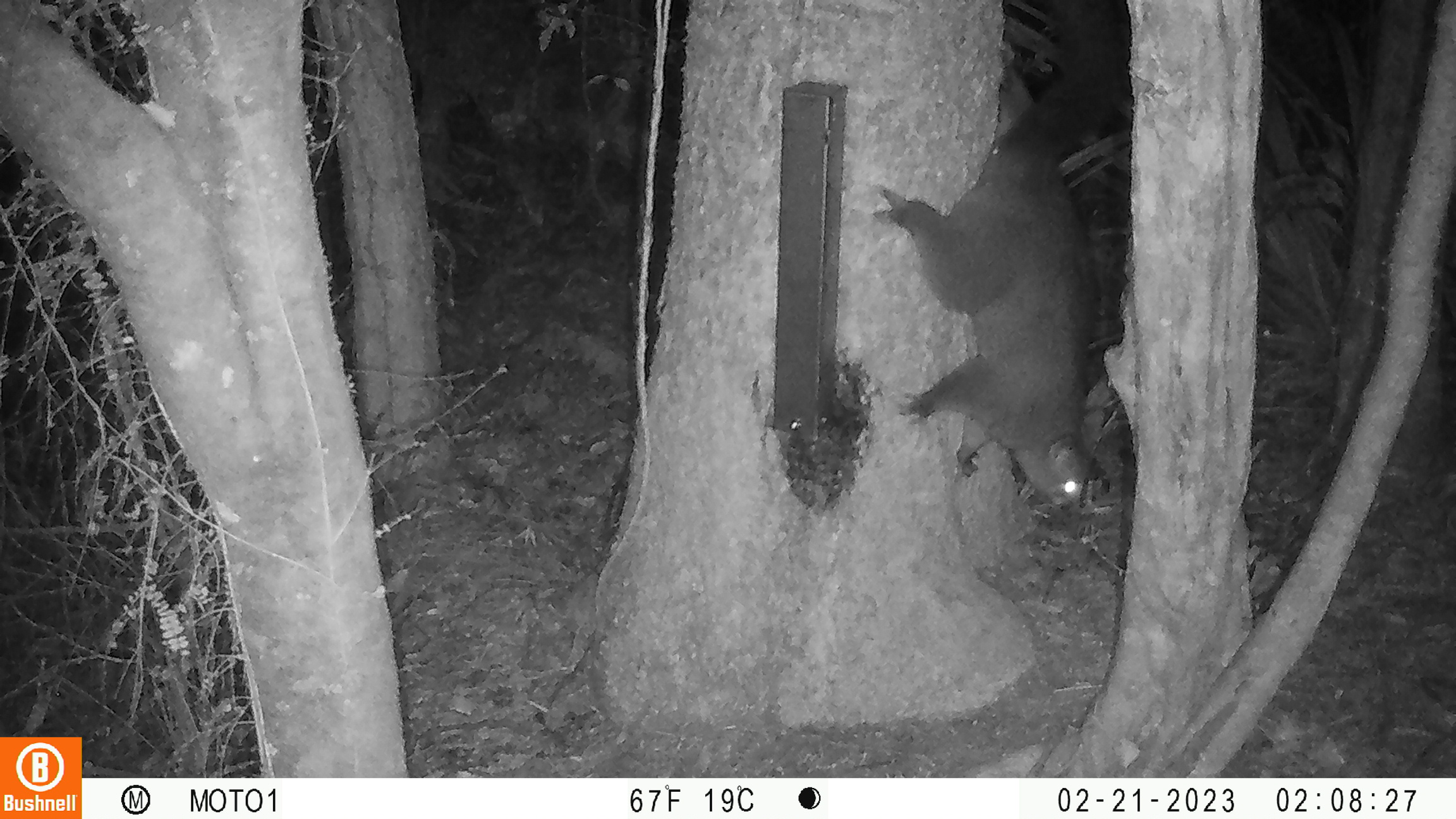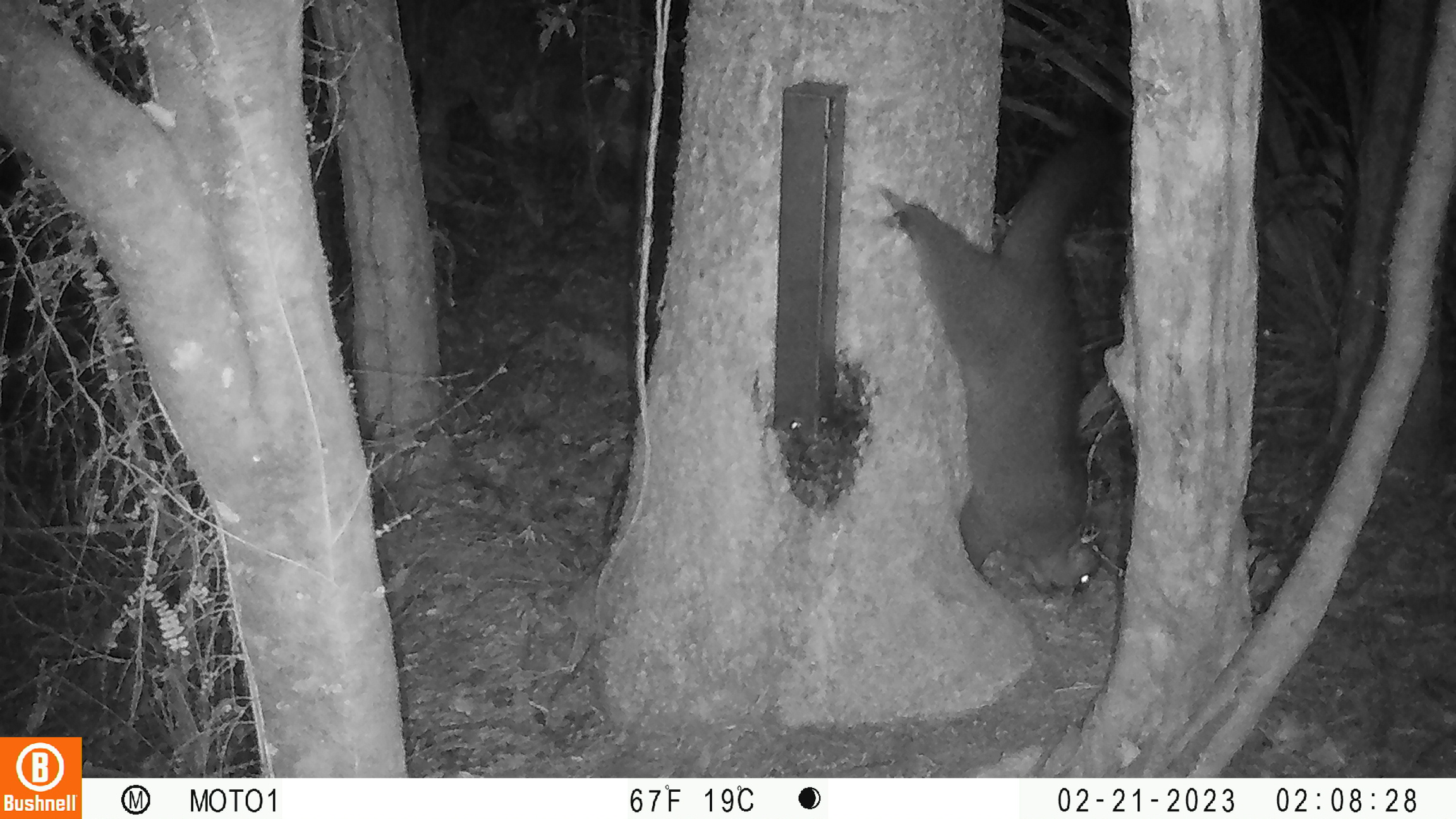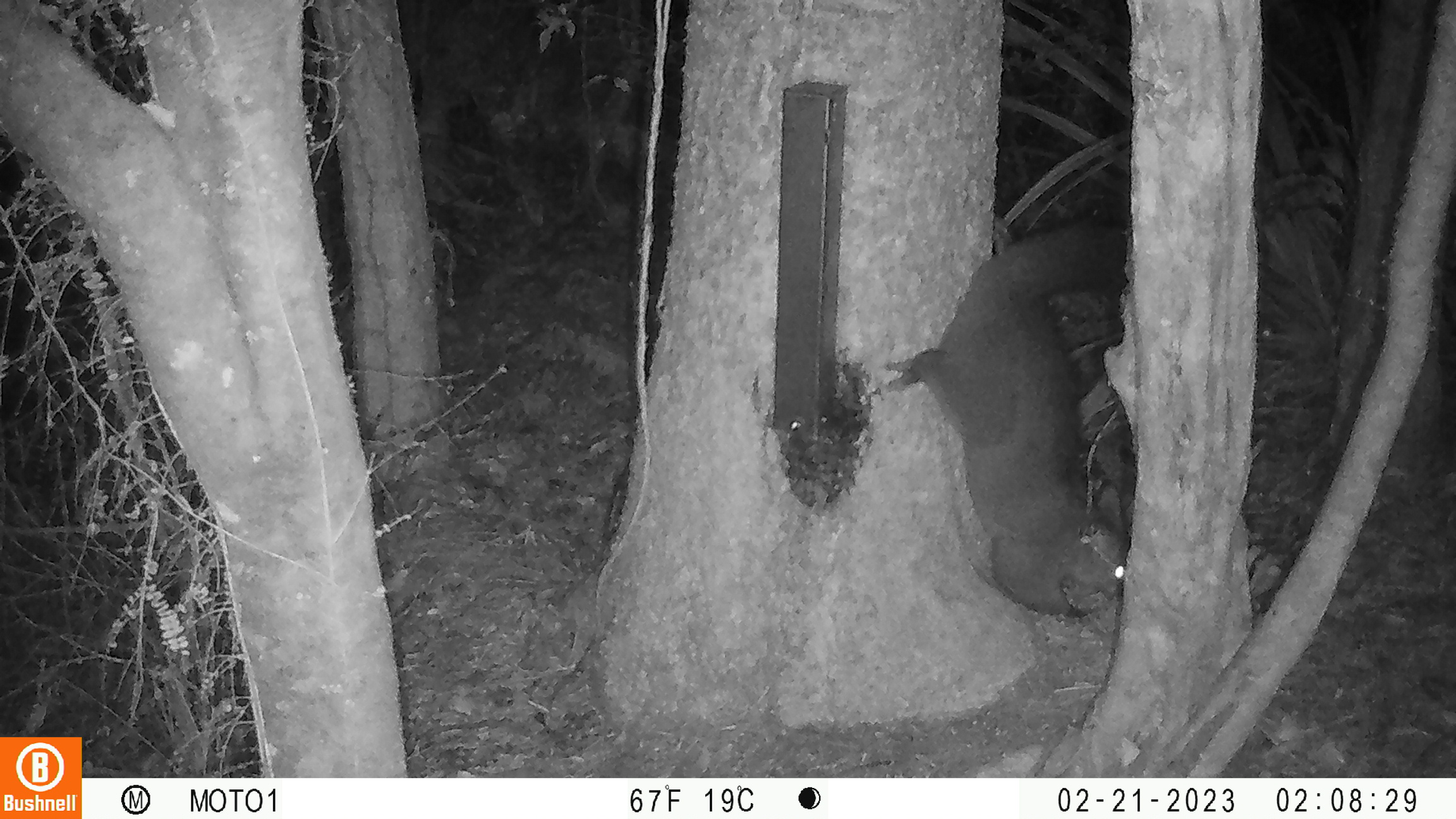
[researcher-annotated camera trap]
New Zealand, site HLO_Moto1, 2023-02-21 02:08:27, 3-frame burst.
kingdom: Animalia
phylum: Chordata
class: Mammalia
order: Diprotodontia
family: Phalangeridae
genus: Trichosurus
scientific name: Trichosurus vulpecula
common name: common brushtail possum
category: possum